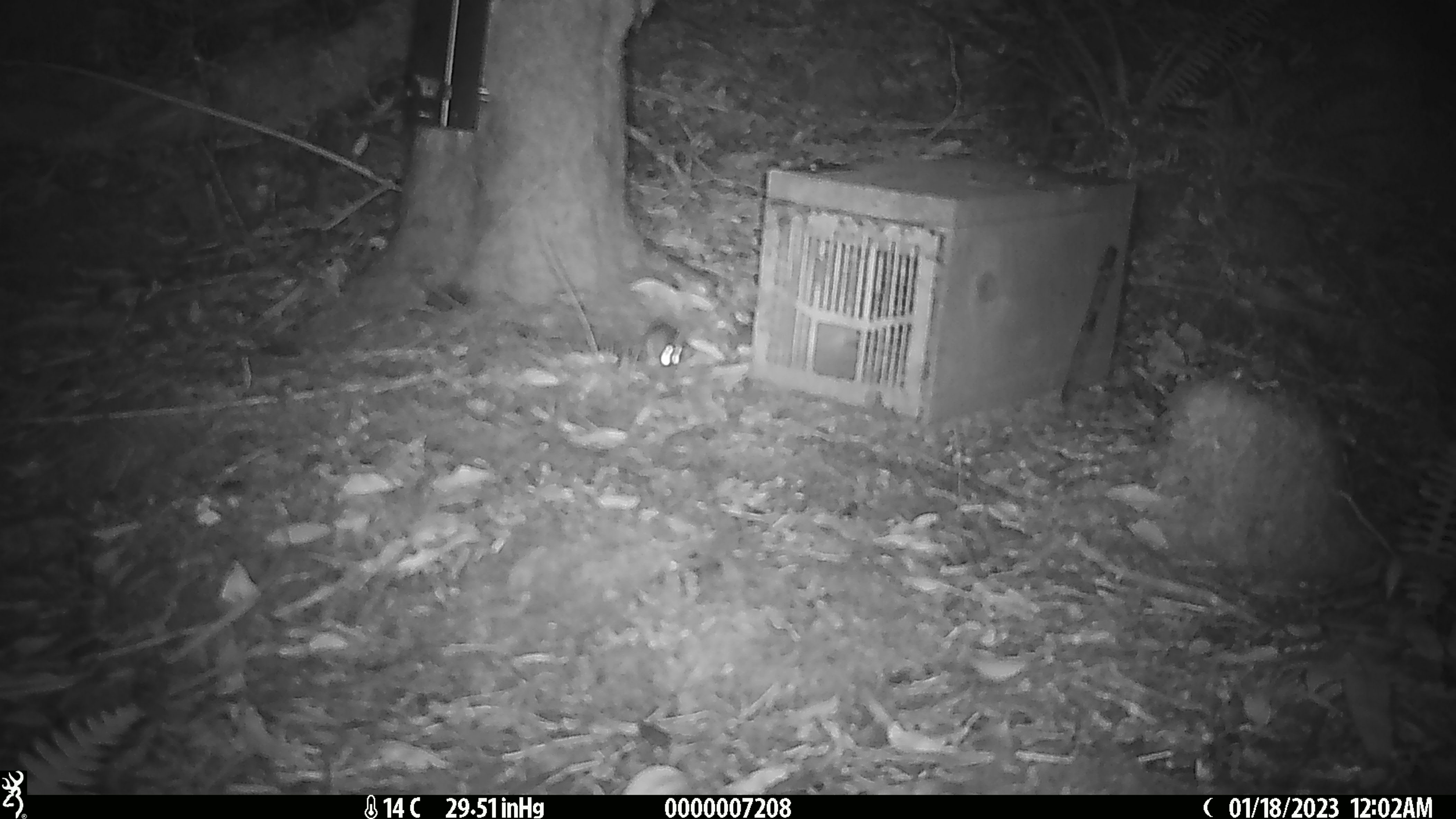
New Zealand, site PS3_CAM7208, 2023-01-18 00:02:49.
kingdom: Animalia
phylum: Chordata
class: Mammalia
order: Rodentia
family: Muridae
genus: Mus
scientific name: Mus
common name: mouse